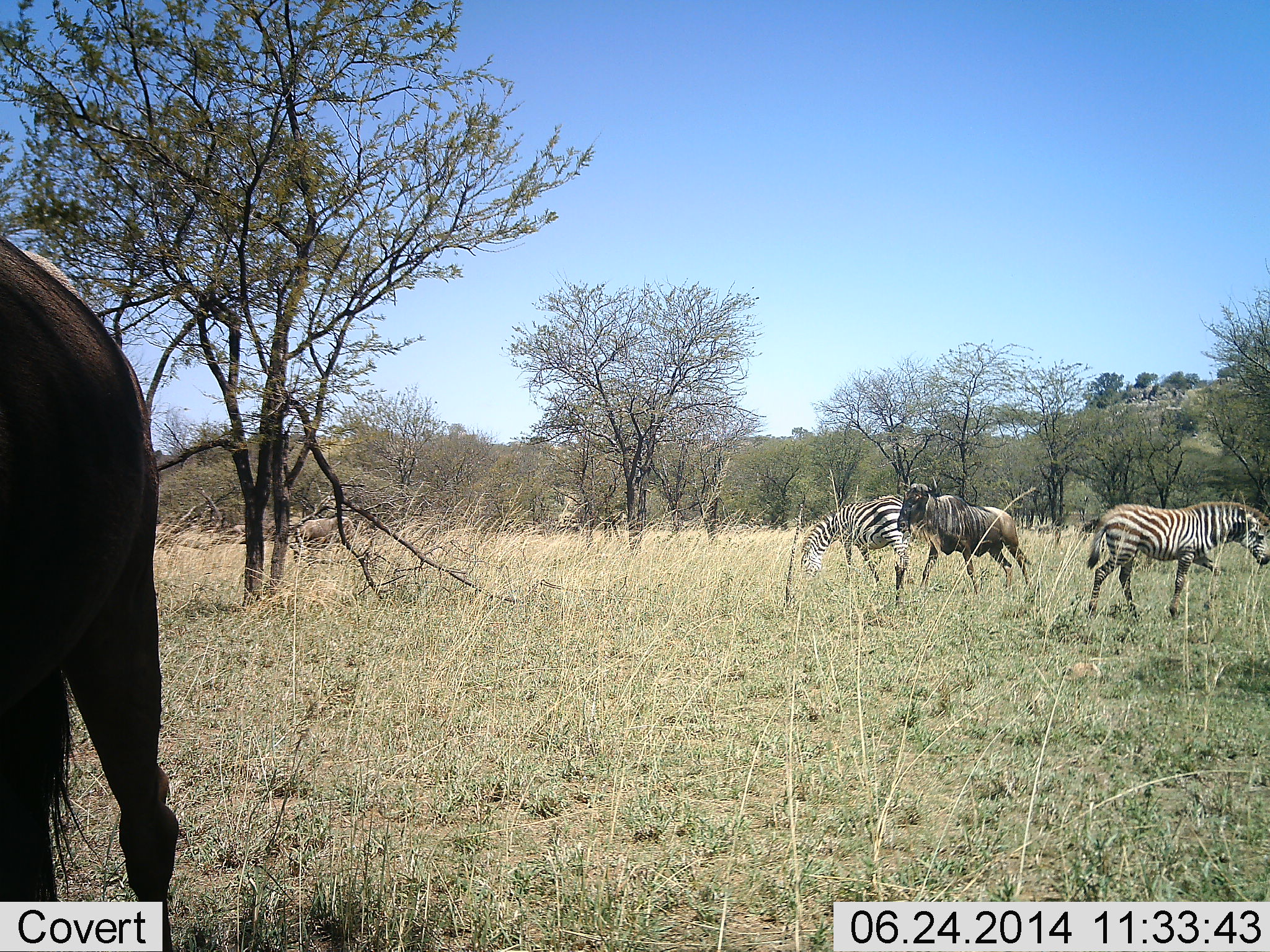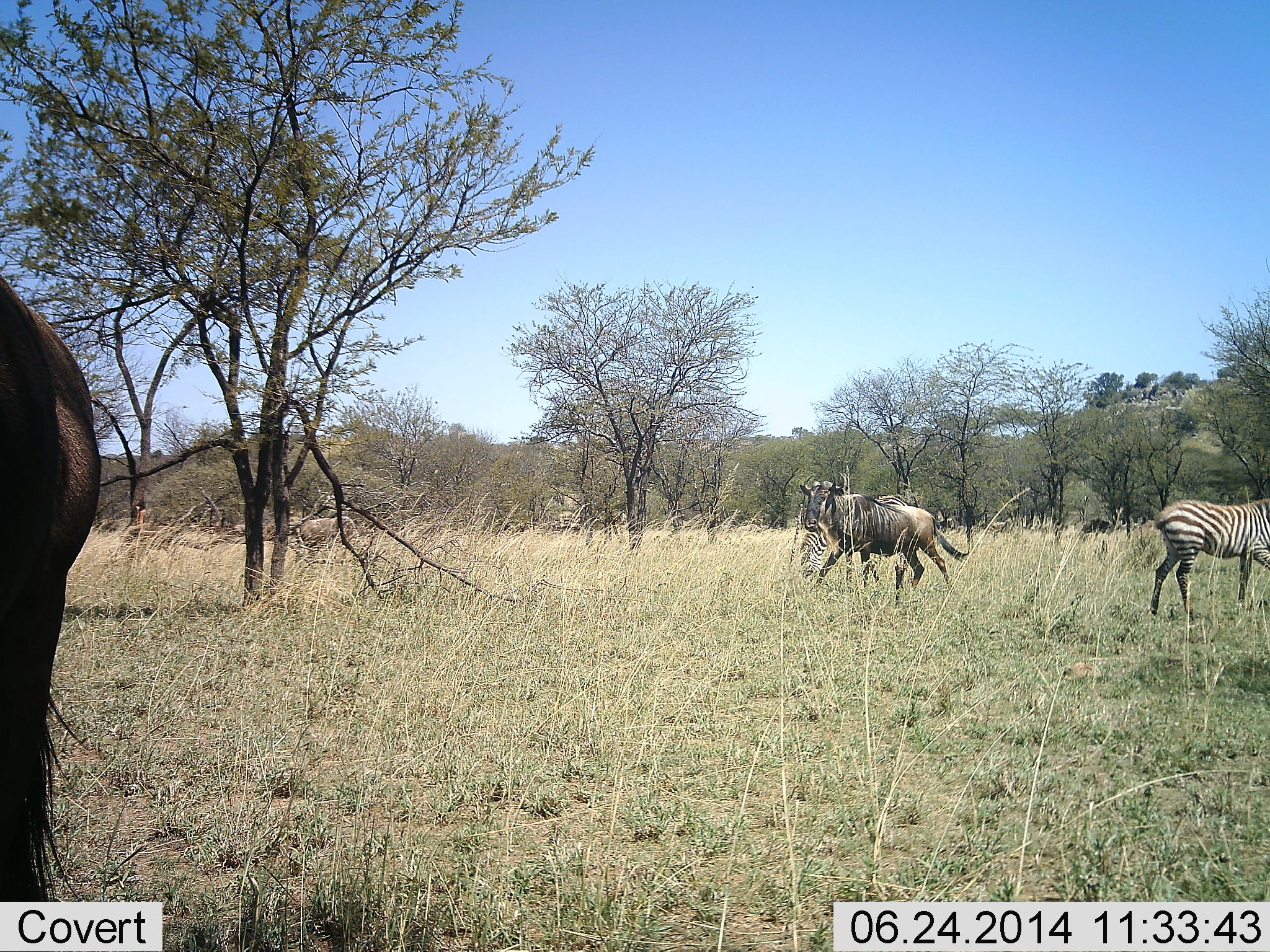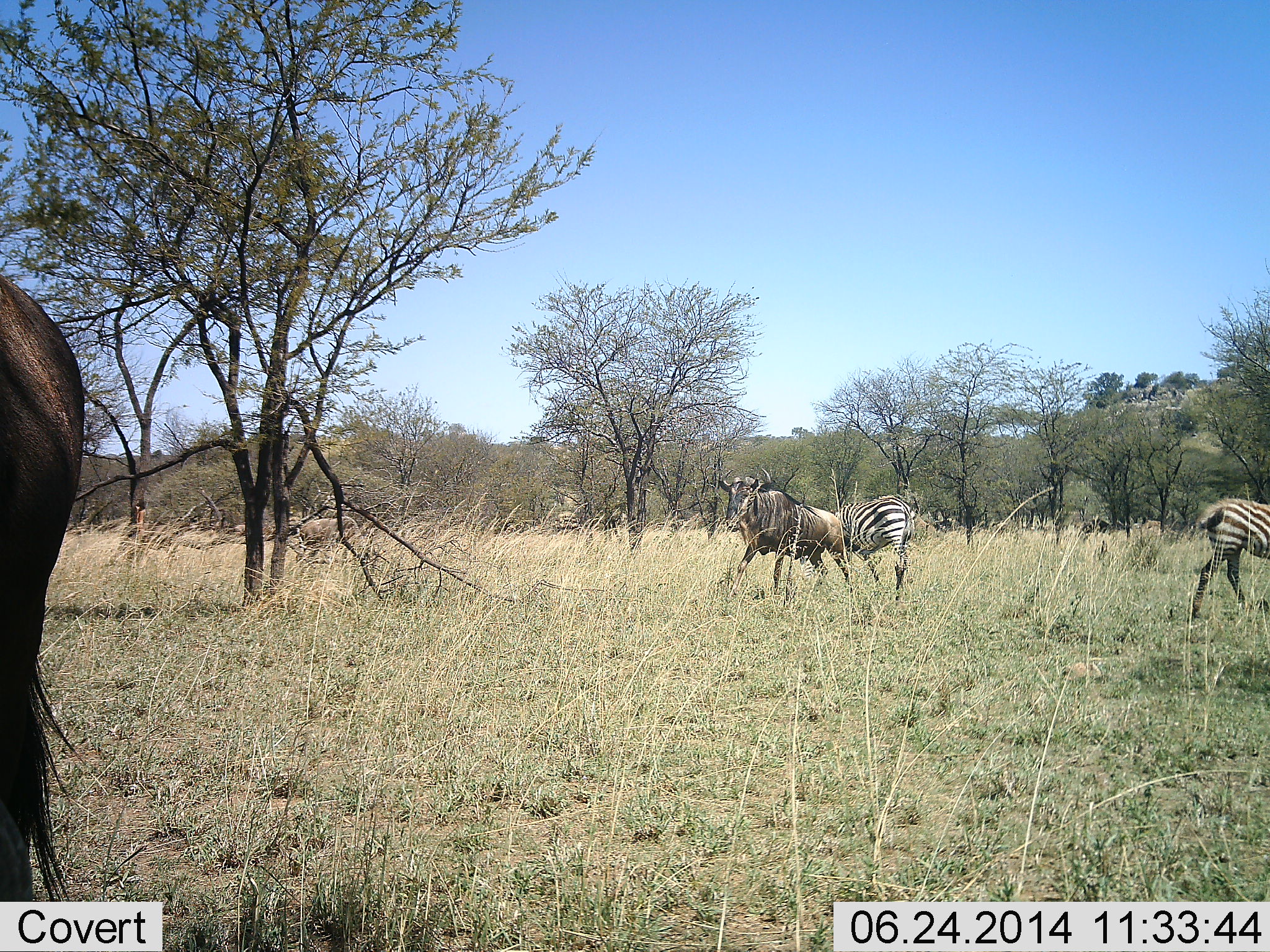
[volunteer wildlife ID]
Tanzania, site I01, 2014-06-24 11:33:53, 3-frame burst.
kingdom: Animalia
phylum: Chordata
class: Mammalia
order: Artiodactyla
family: Bovidae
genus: Connochaetes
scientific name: Connochaetes taurinus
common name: blue wildebeest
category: wildebeest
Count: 2.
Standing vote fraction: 50%.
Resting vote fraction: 0%.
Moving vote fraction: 100%.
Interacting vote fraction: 0%.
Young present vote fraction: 0%.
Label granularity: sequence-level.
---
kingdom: Animalia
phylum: Chordata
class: Mammalia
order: Perissodactyla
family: Equidae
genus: Equus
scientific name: Equus quagga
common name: plains zebra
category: zebra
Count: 2.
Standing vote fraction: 20%.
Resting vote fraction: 0%.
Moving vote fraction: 70%.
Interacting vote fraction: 0%.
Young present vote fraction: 0%.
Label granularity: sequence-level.